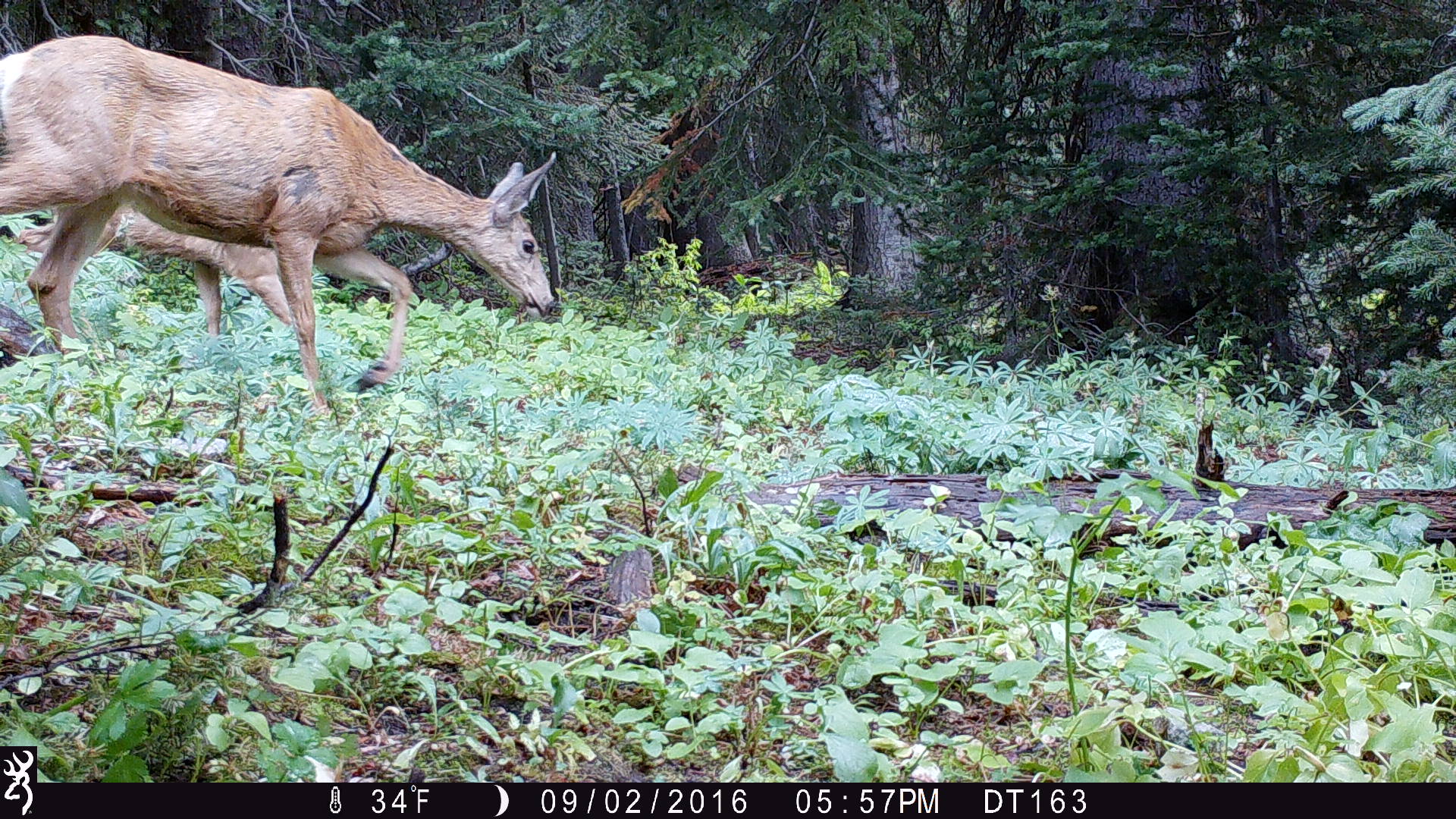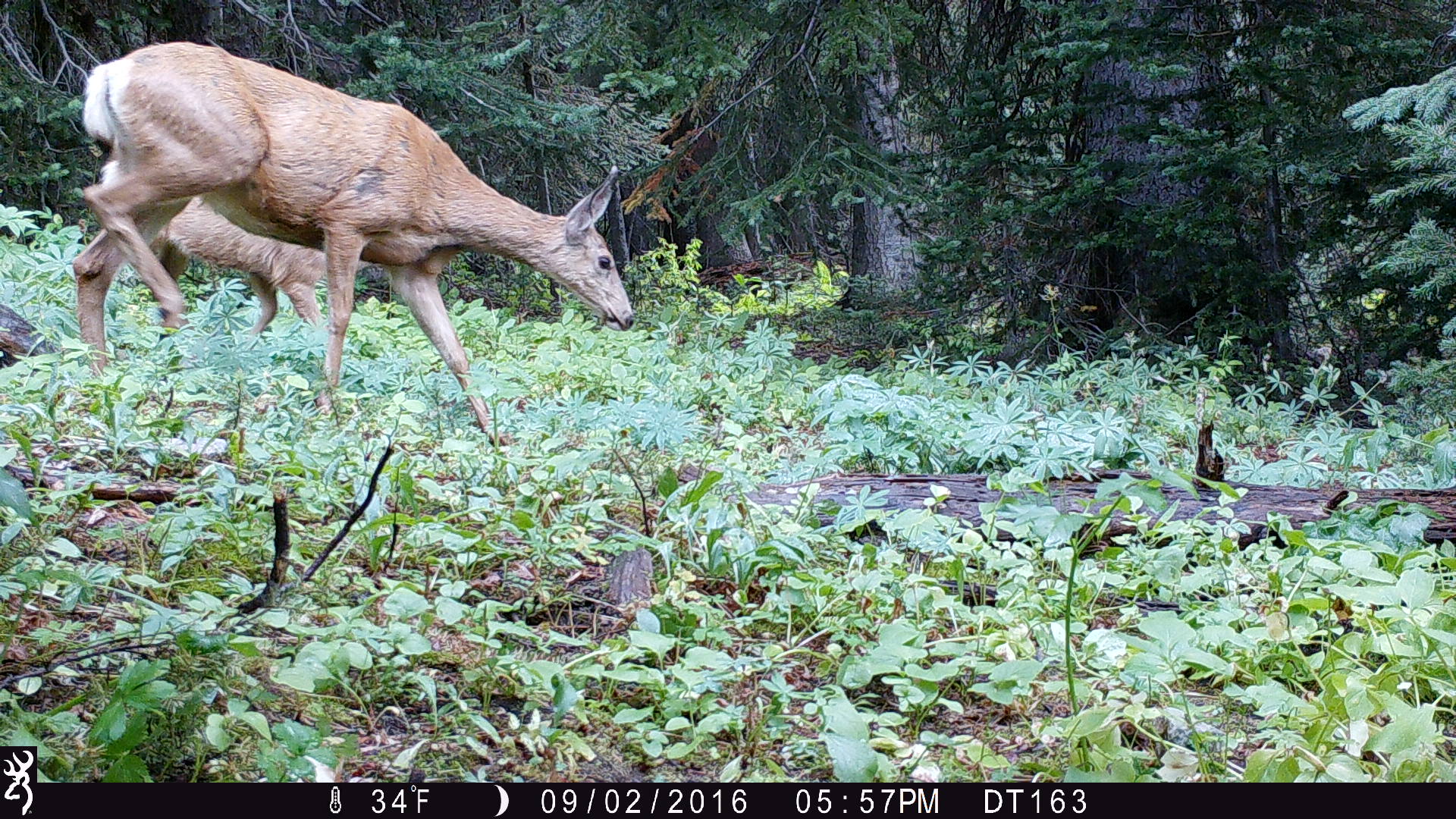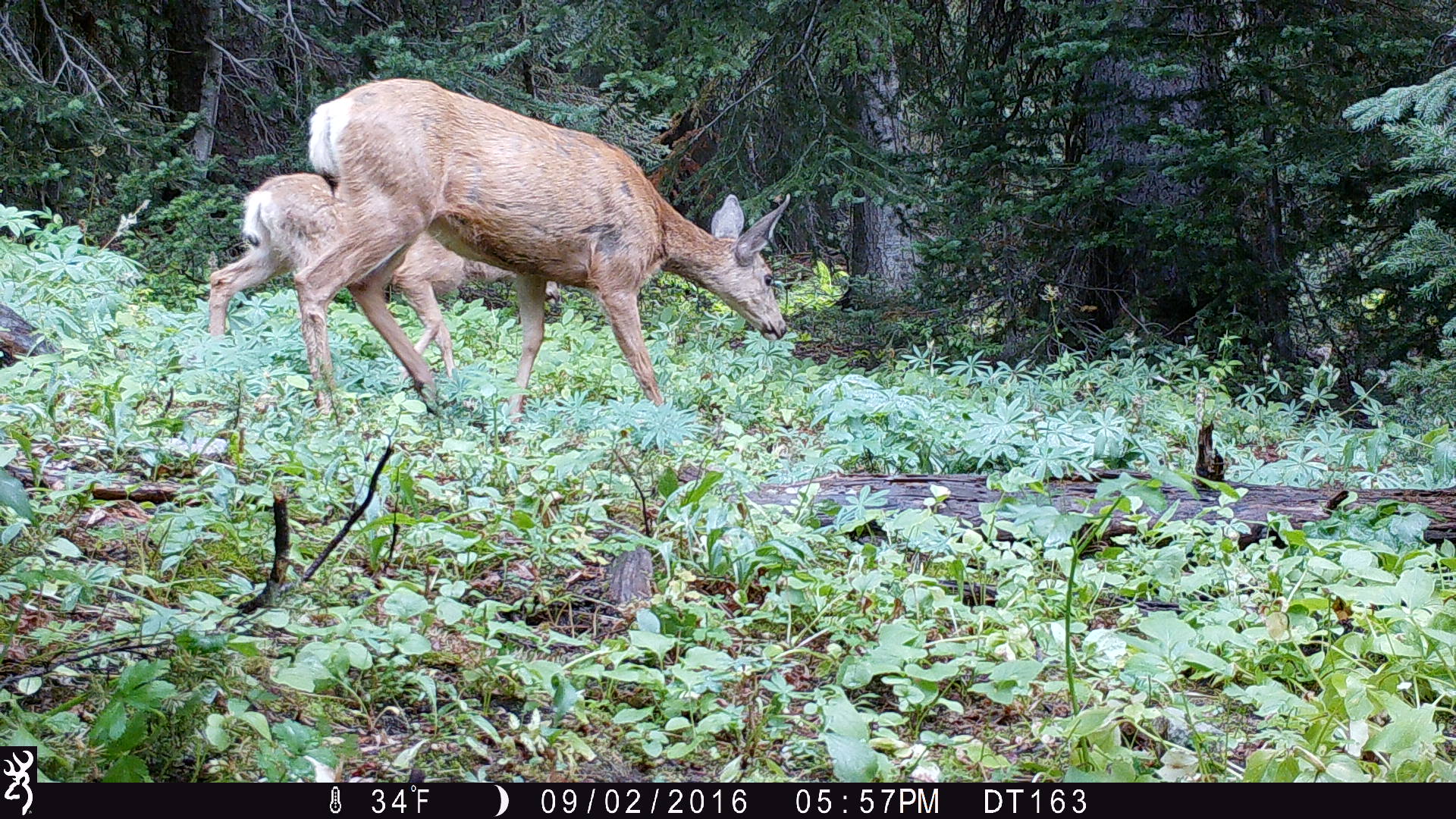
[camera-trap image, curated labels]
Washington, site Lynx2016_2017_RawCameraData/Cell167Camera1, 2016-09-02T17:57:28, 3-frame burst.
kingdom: Animalia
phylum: Chordata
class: Mammalia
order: Artiodactyla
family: Cervidae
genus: Odocoileus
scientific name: Odocoileus hemionus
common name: mule deer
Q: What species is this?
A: Odocoileus hemionus (mule deer).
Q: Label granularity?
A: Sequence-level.